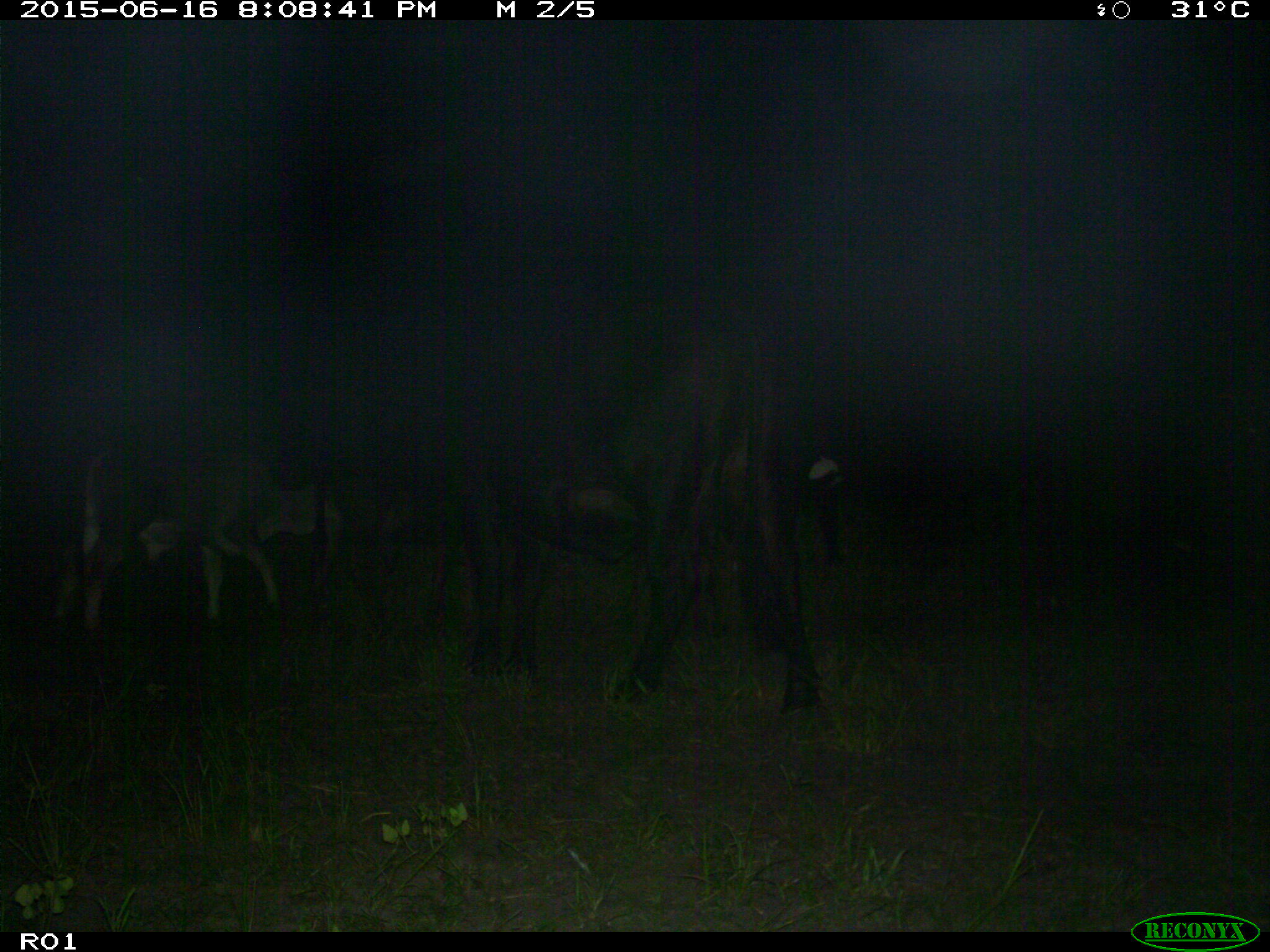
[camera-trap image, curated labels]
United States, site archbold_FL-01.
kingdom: Animalia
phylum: Chordata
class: Mammalia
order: Artiodactyla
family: Bovidae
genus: Bos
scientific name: Bos taurus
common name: domestic cow